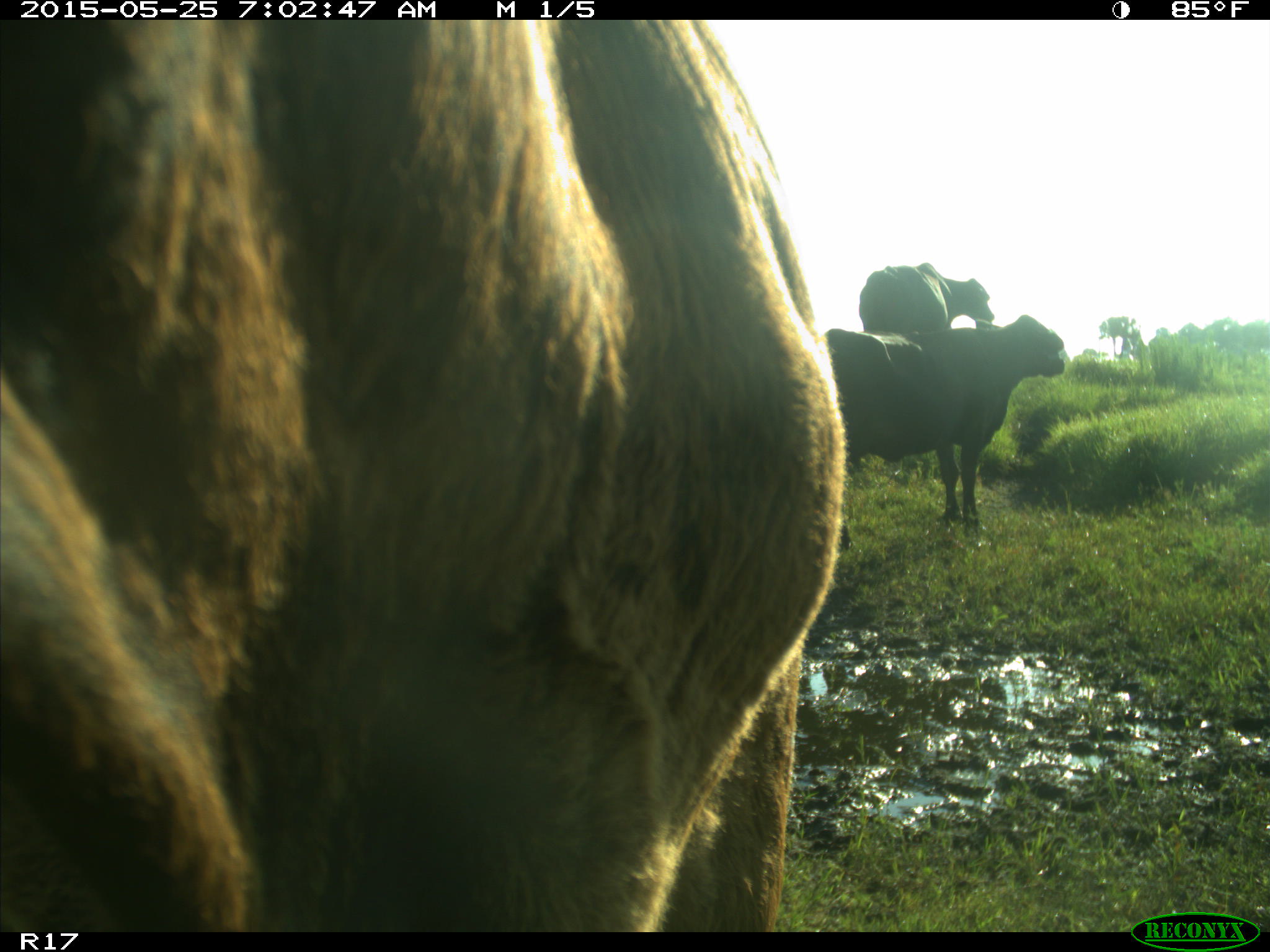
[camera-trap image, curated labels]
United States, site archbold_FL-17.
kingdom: Animalia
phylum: Chordata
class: Mammalia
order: Artiodactyla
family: Bovidae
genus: Bos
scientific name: Bos taurus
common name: domestic cow